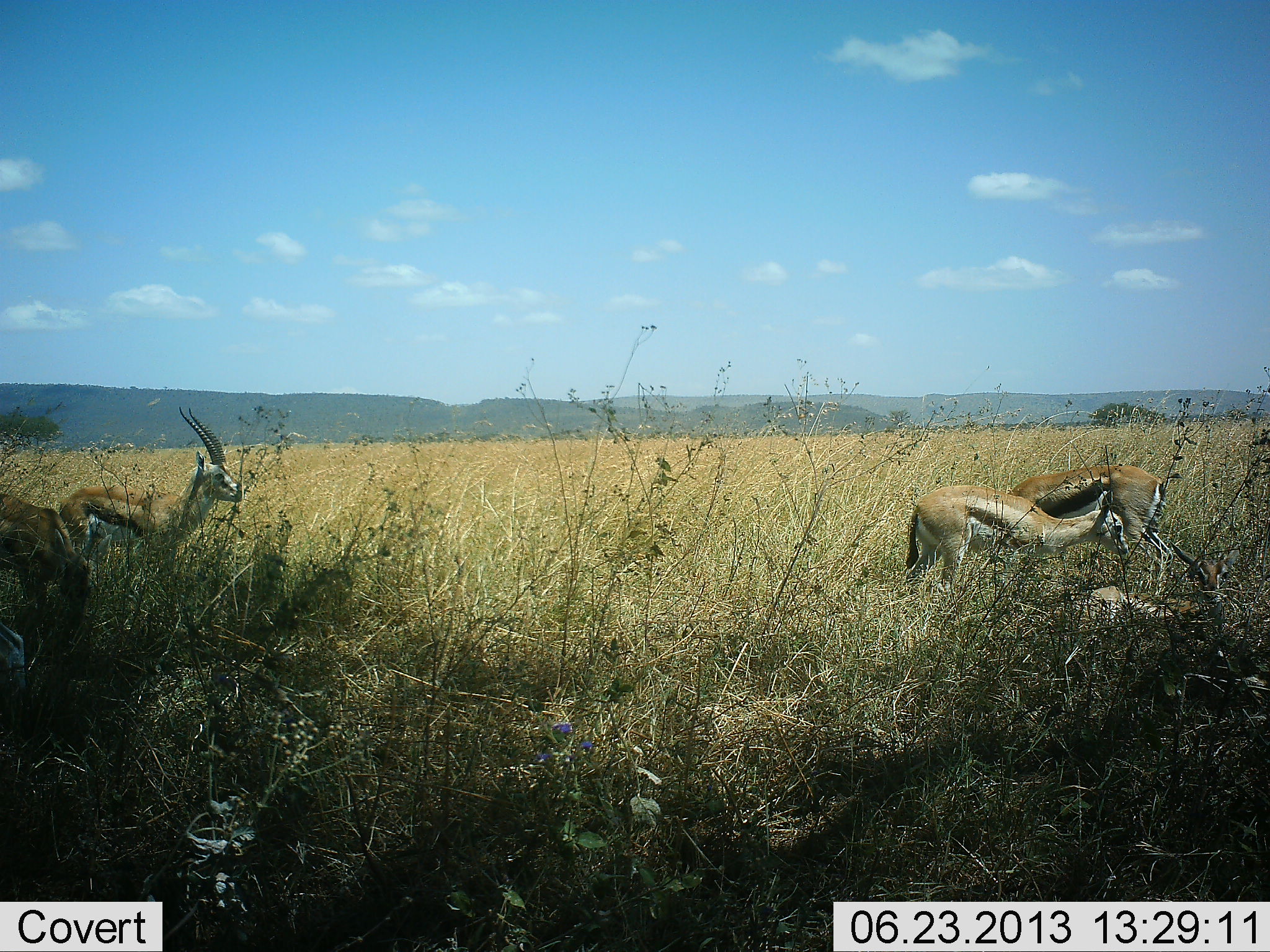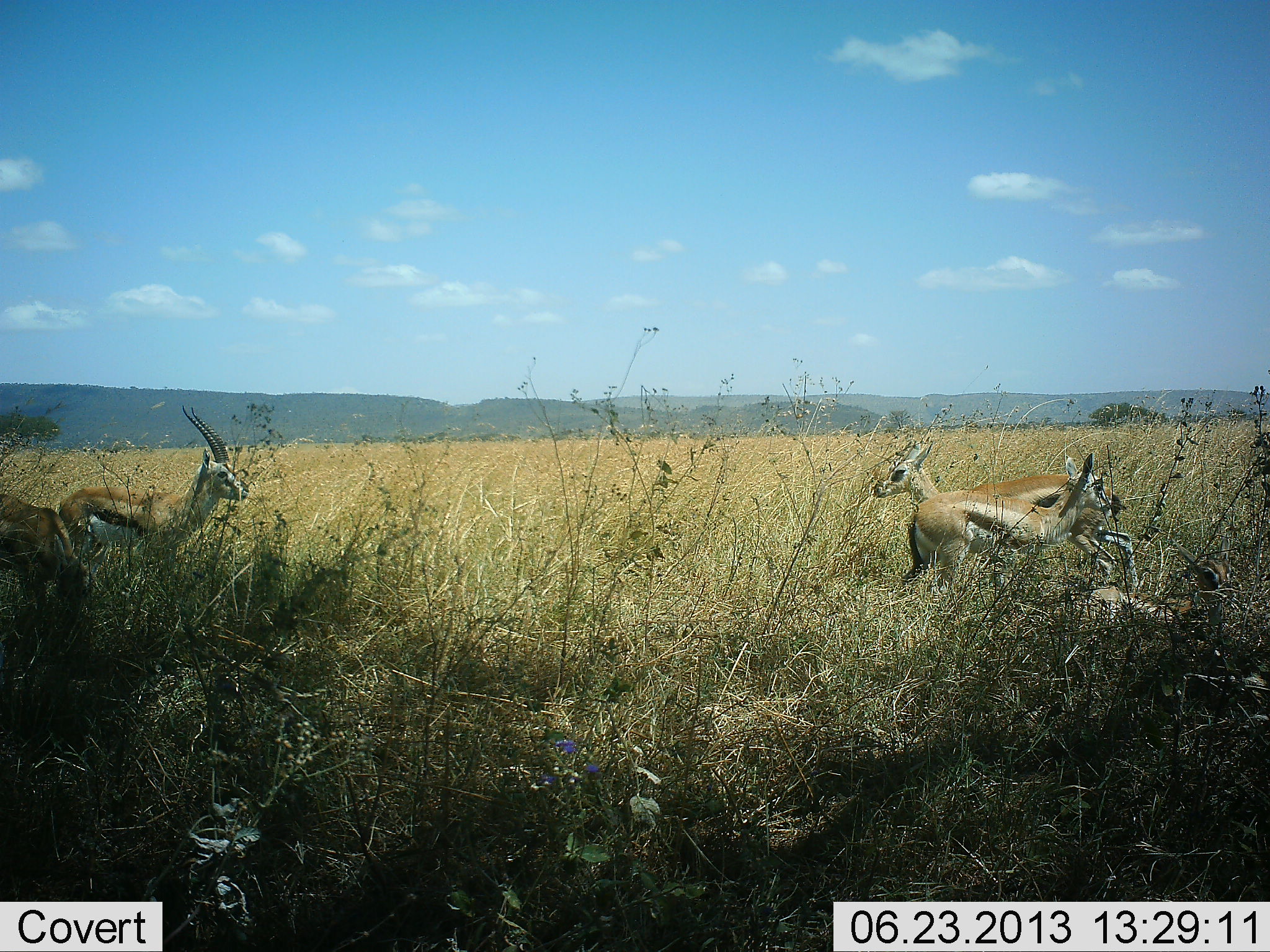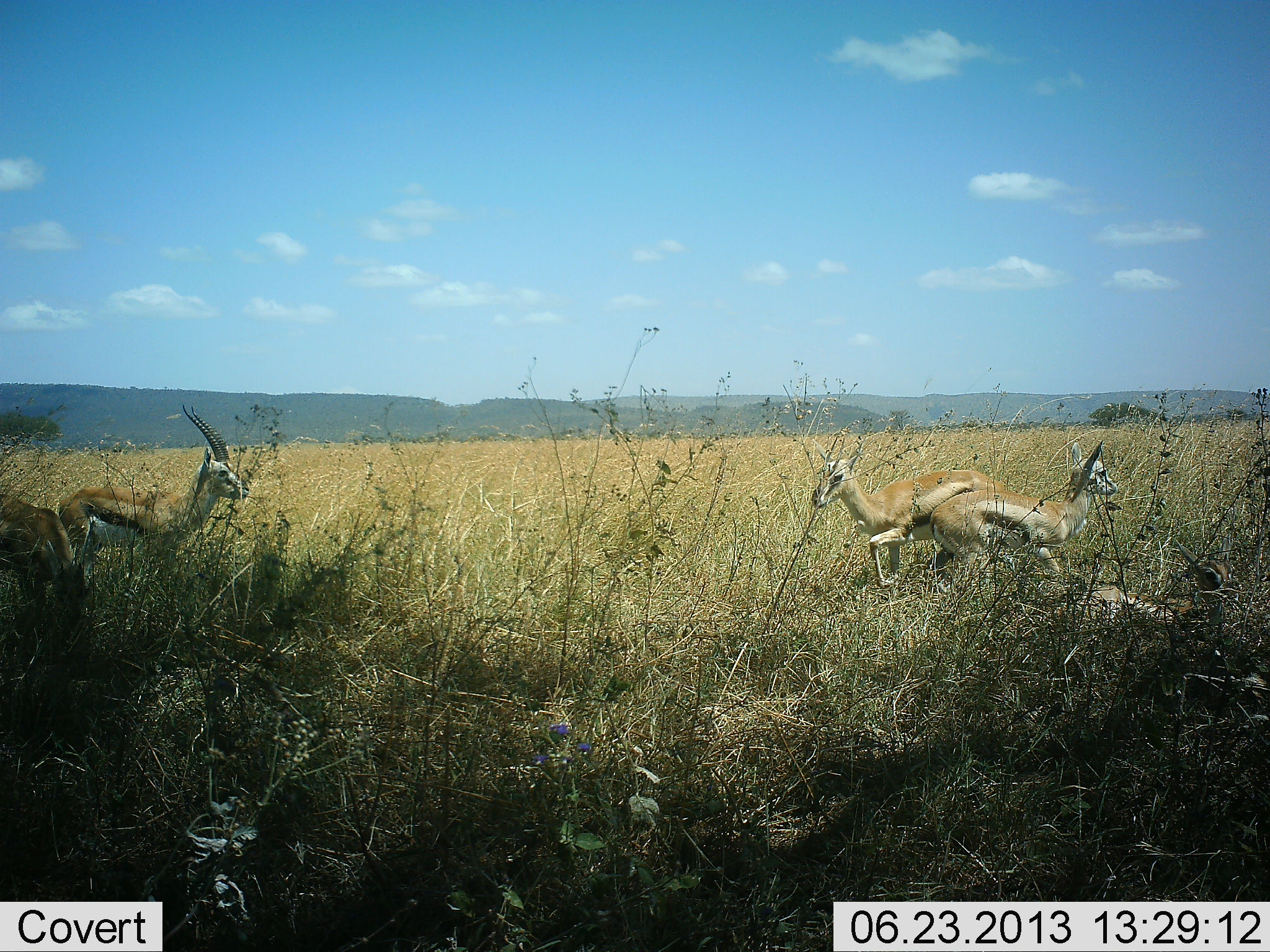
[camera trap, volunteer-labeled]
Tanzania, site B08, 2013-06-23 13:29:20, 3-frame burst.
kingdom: Animalia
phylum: Chordata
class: Mammalia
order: Artiodactyla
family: Bovidae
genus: Eudorcas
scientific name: Eudorcas thomsonii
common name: thomson's gazelle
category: gazellethomsons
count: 5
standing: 70%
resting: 60%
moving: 60%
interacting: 0%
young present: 30%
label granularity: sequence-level